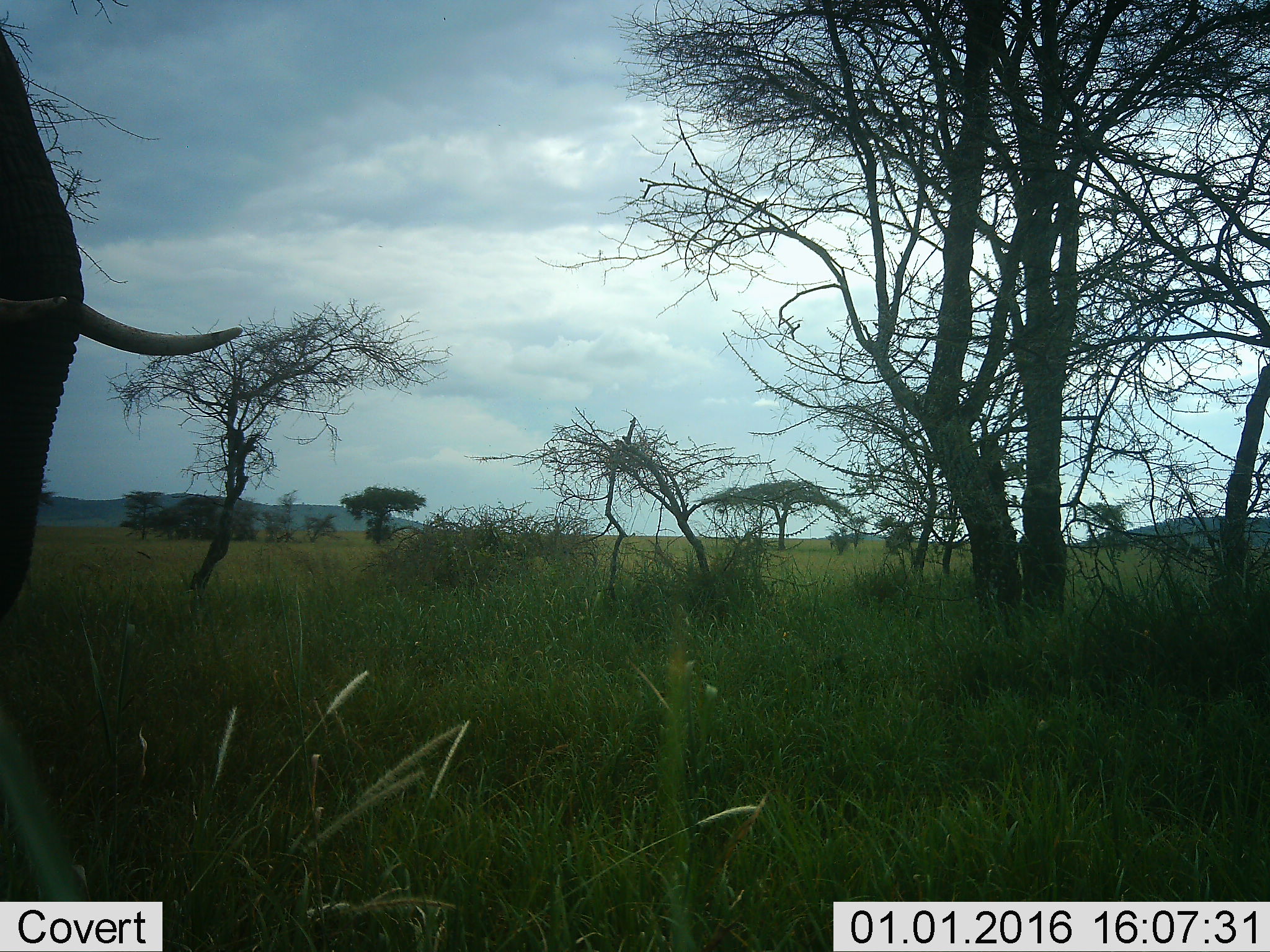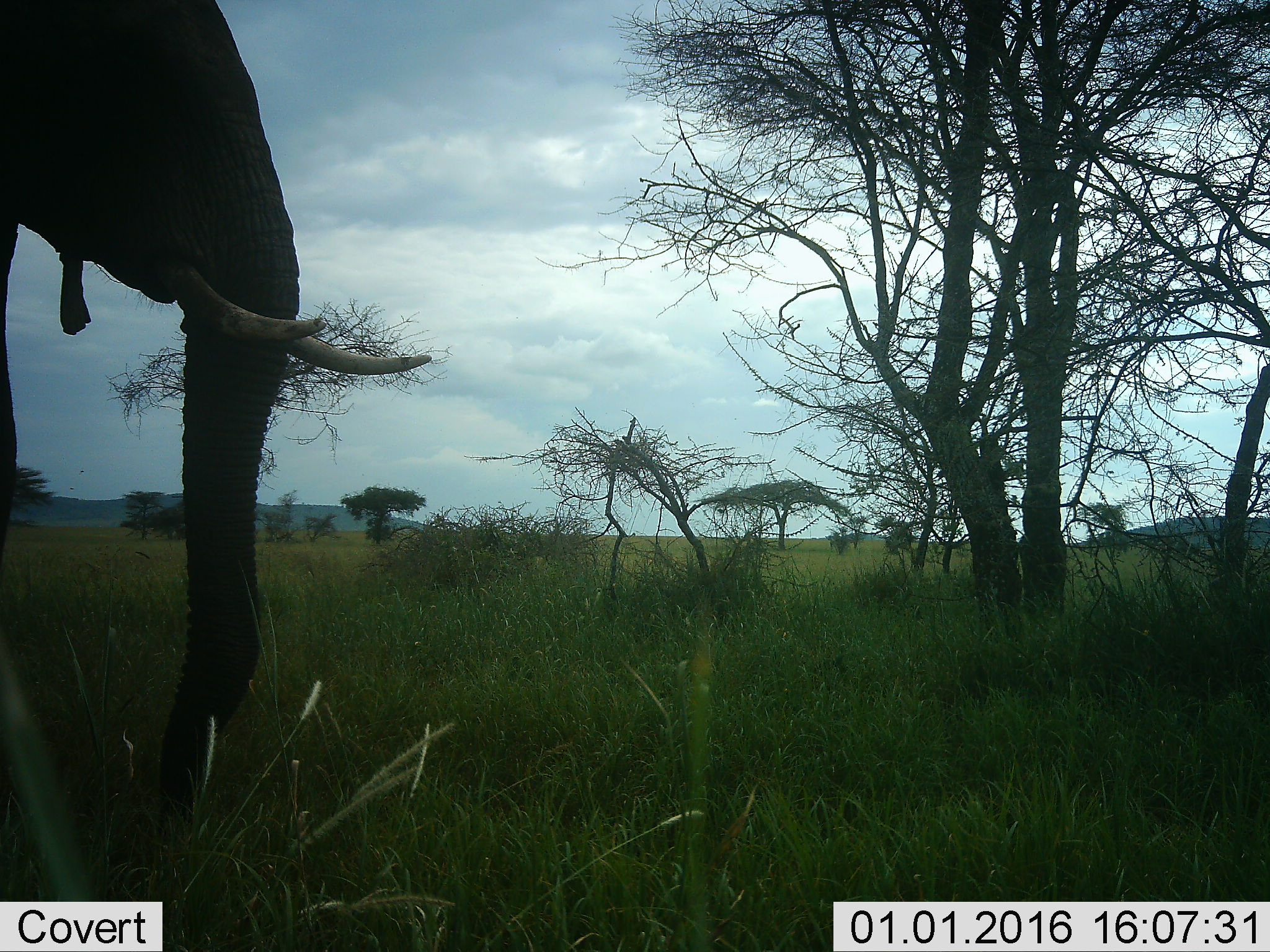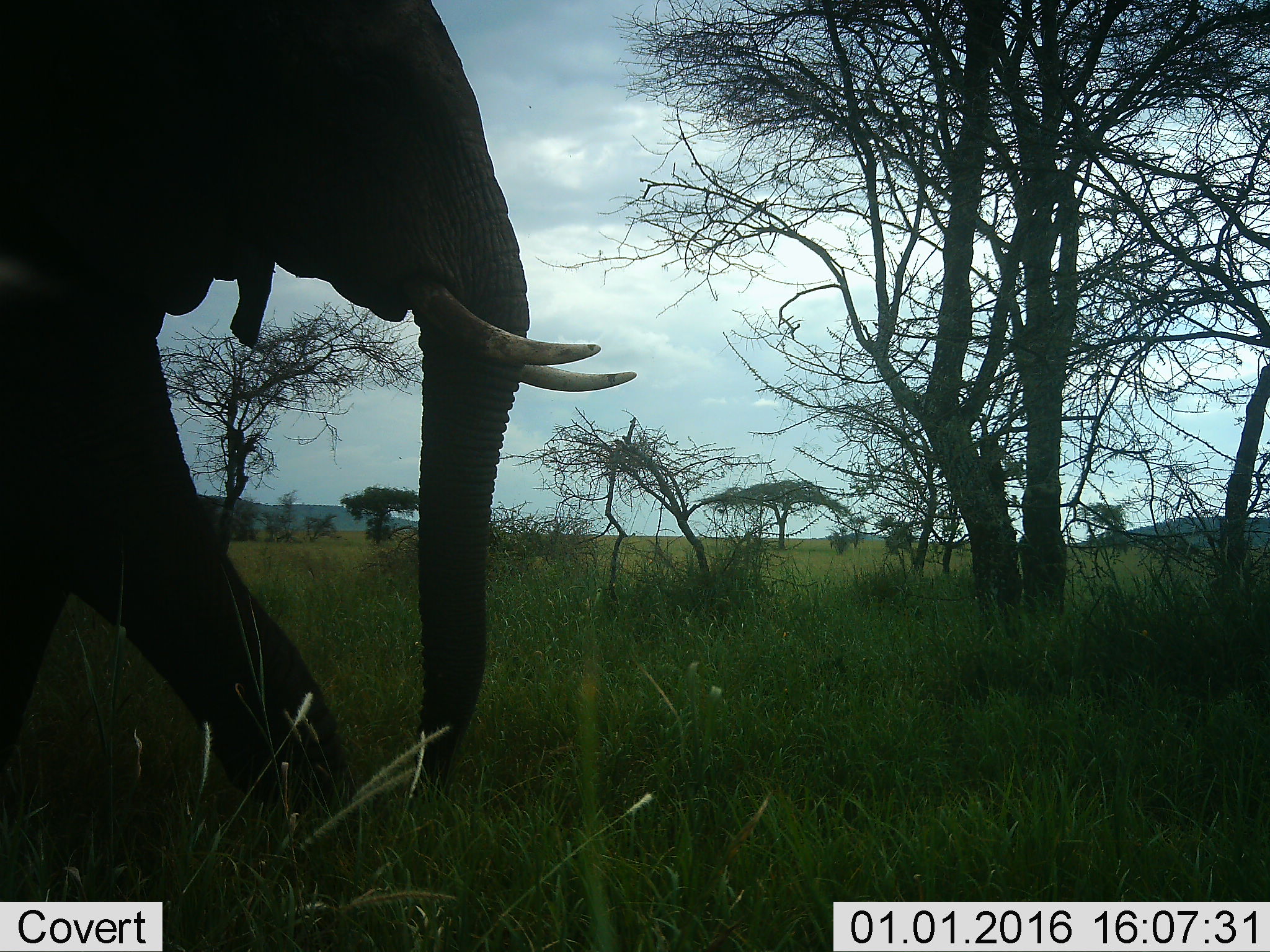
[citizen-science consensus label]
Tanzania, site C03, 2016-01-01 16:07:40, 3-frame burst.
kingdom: Animalia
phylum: Chordata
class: Mammalia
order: Proboscidea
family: Elephantidae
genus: Loxodonta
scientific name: Loxodonta africana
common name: african bush elephant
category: elephant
Elephant (african bush elephant) (Loxodonta africana), count 1. Behavior (volunteer vote fractions): standing 16%, resting 0%, moving 84%, interacting 0%. Young present (vote fraction): 0%. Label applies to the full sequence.